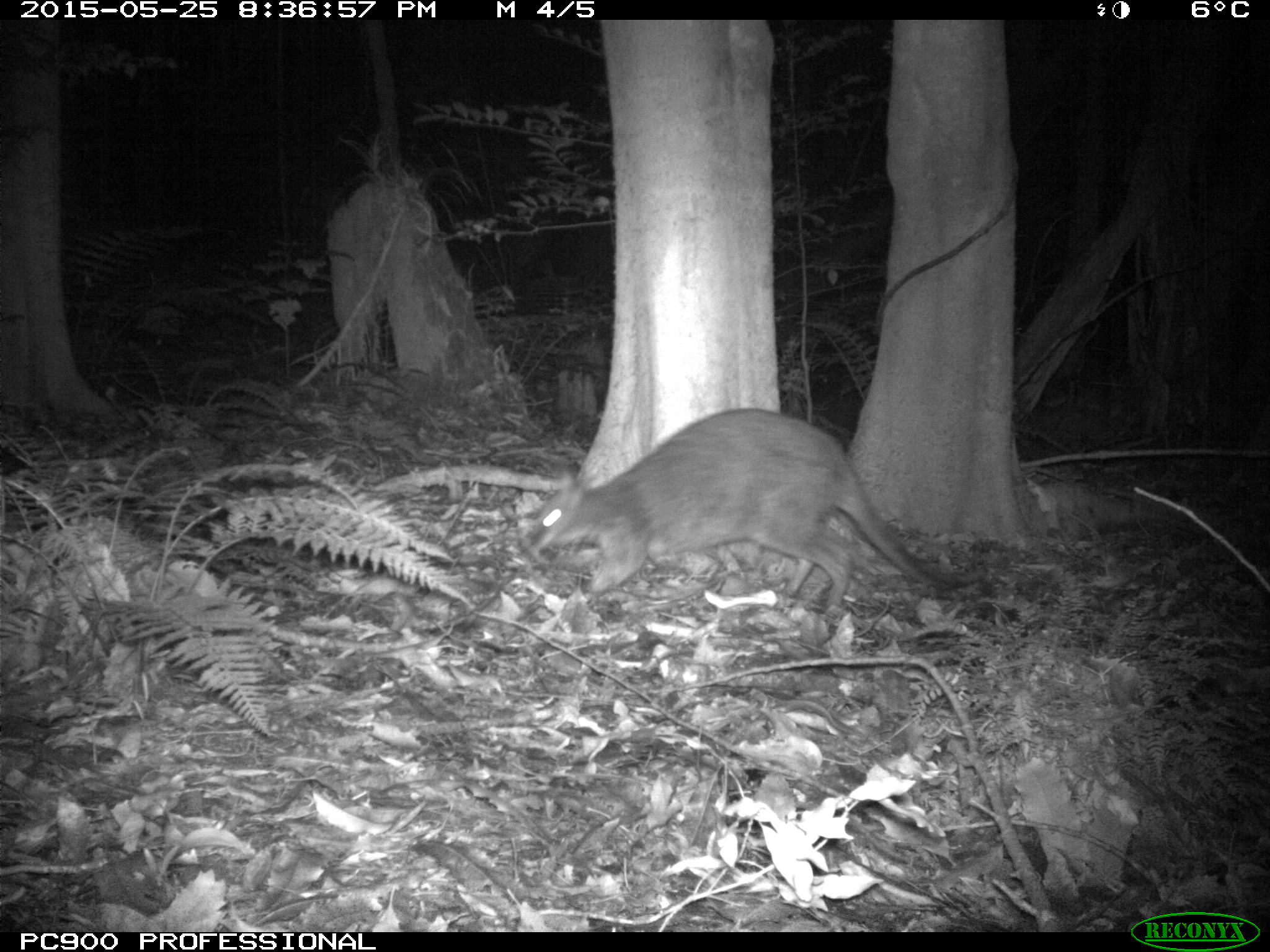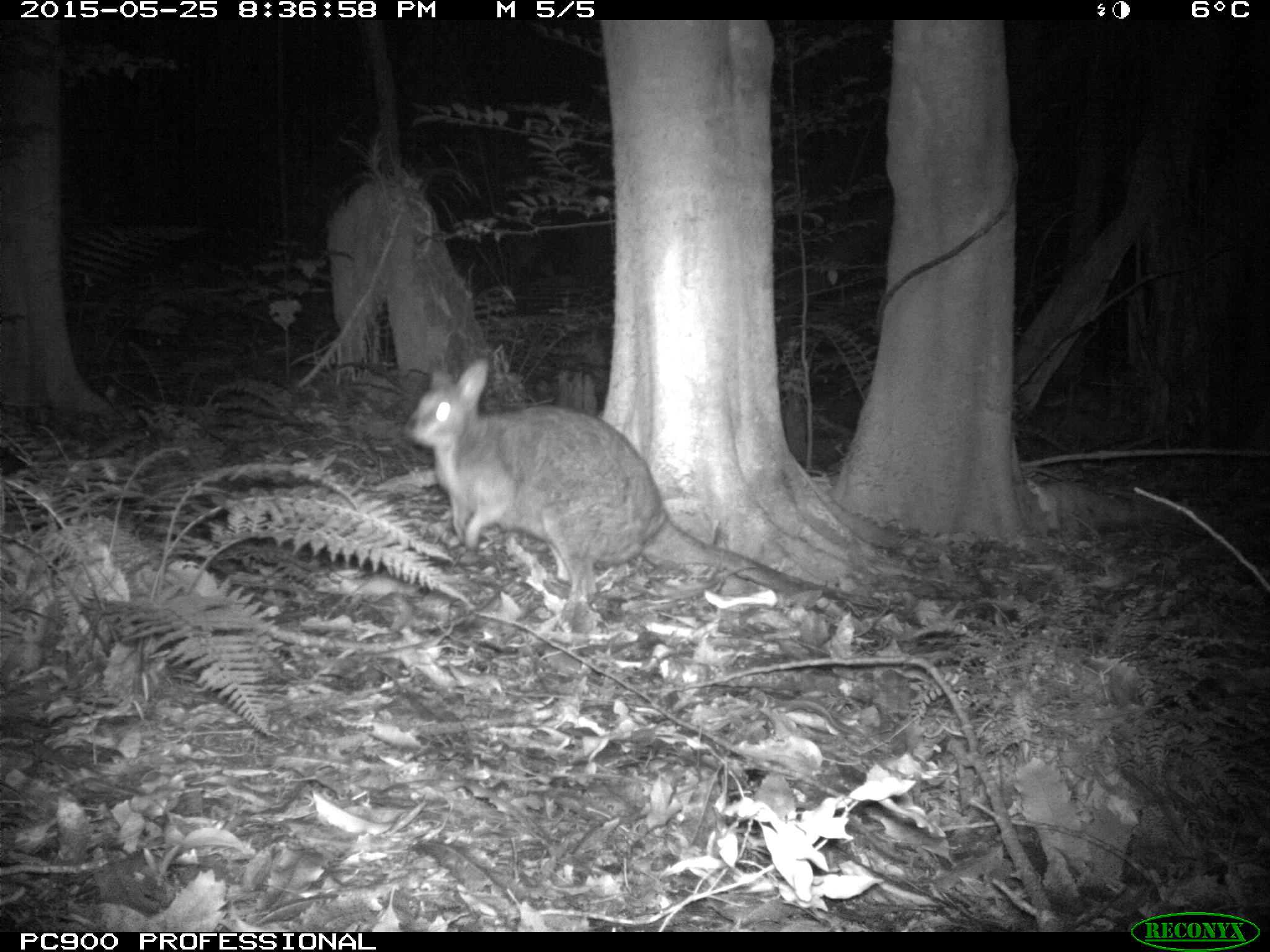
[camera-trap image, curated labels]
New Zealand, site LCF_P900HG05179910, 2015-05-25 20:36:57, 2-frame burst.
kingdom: Animalia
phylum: Chordata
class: Mammalia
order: Diprotodontia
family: Macropodidae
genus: Notamacropus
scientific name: Notamacropus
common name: wallaby